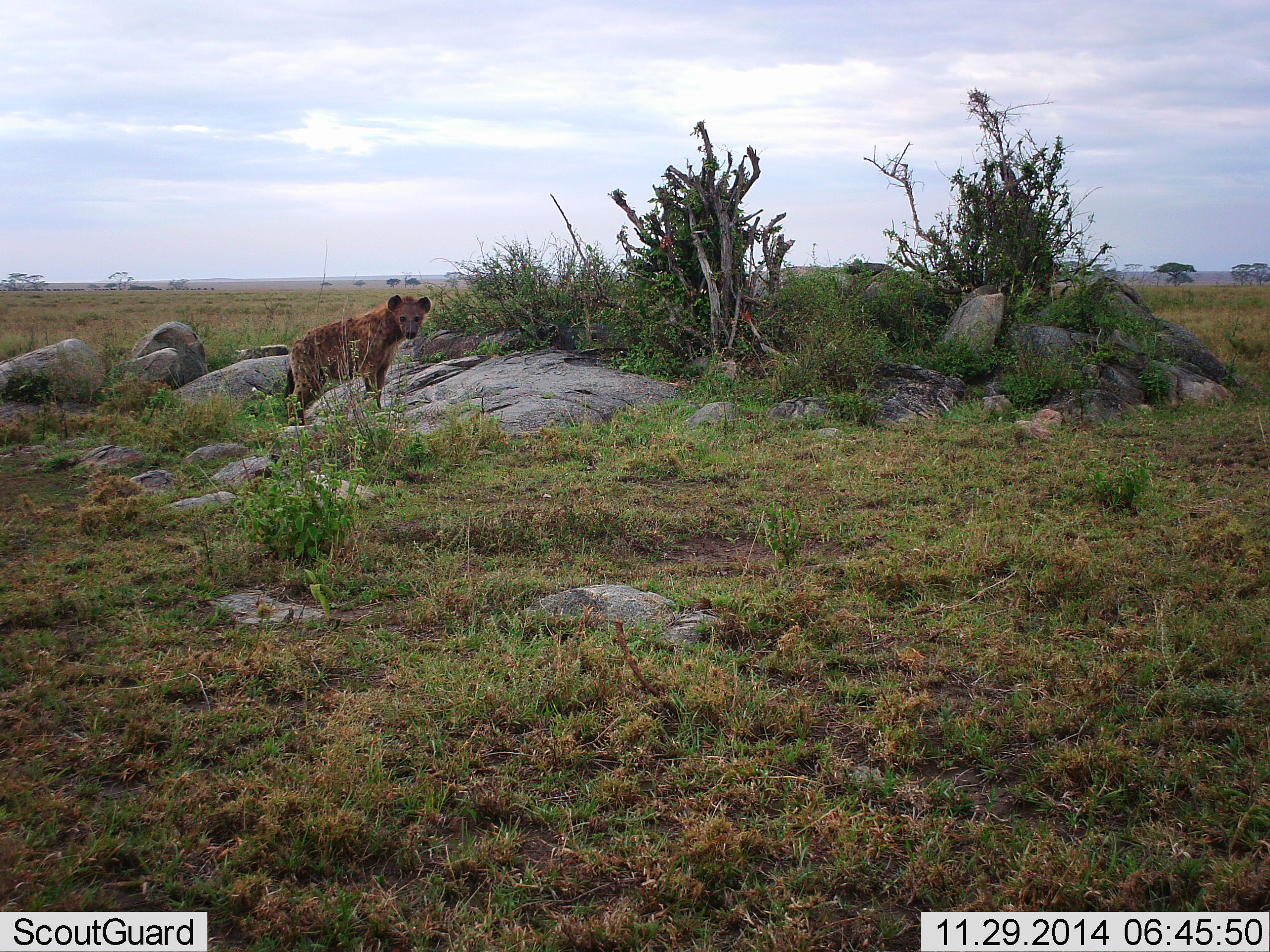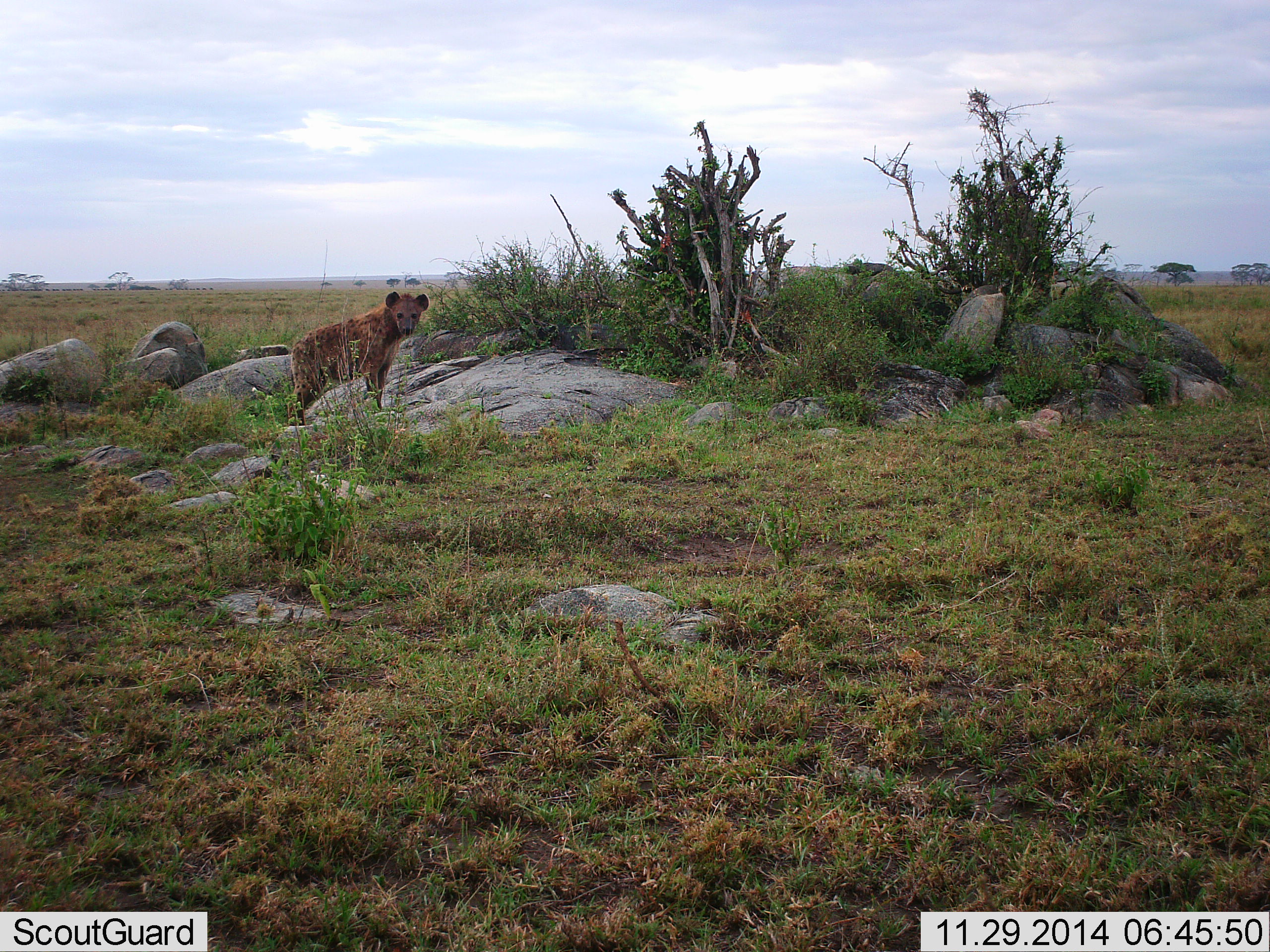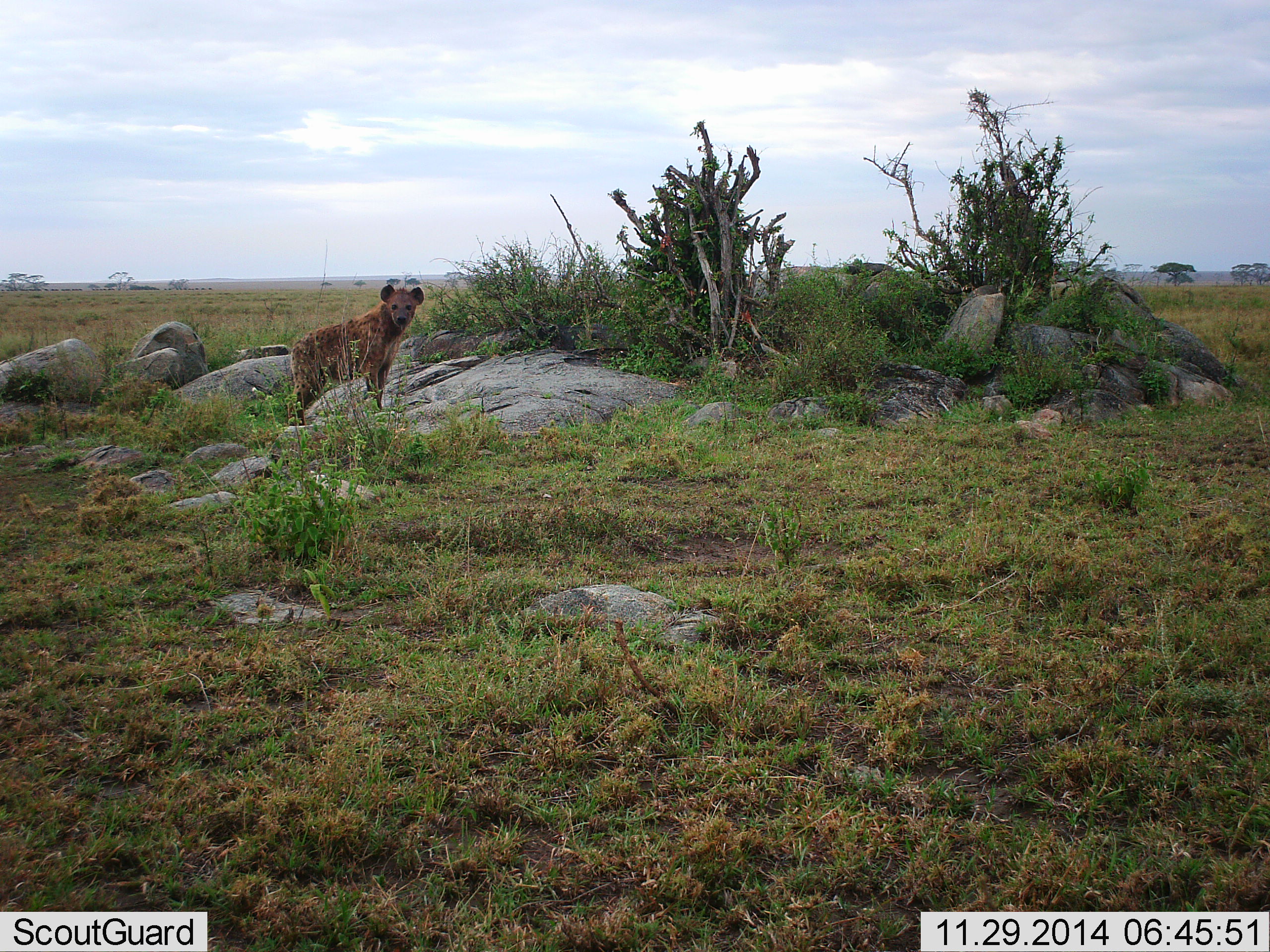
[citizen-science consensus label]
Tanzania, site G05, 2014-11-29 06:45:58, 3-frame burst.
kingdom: Animalia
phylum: Chordata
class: Mammalia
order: Carnivora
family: Hyaenidae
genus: Crocuta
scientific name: Crocuta crocuta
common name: spotted hyena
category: hyenaspotted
Hyenaspotted (spotted hyena) (Crocuta crocuta), count 1. Behavior (volunteer vote fractions): standing 100%, resting 0%, moving 0%, interacting 0%. Young present (vote fraction): 20%. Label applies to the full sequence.